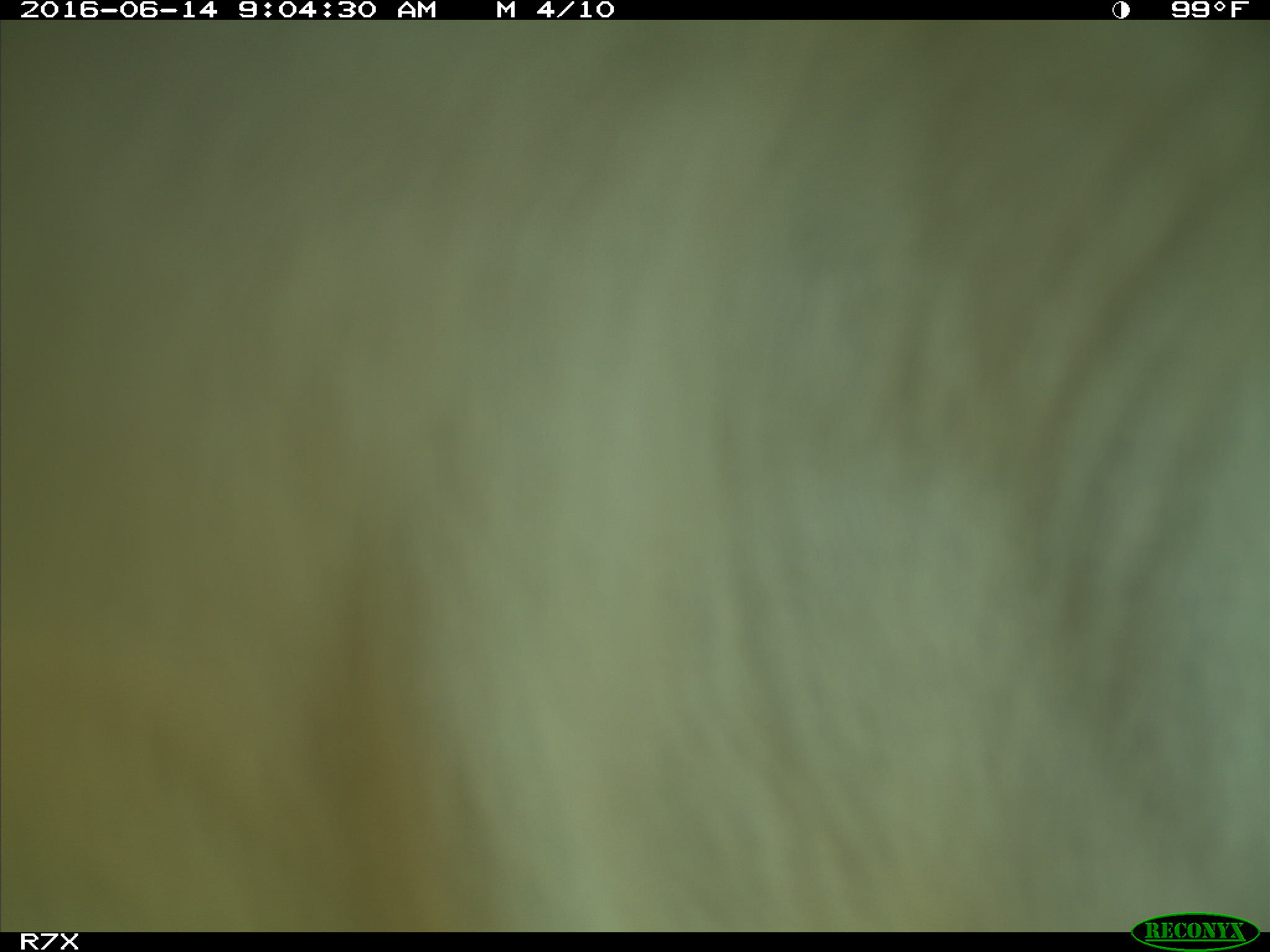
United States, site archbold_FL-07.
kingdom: Animalia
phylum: Chordata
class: Mammalia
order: Artiodactyla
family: Bovidae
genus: Bos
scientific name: Bos taurus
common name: domestic cow